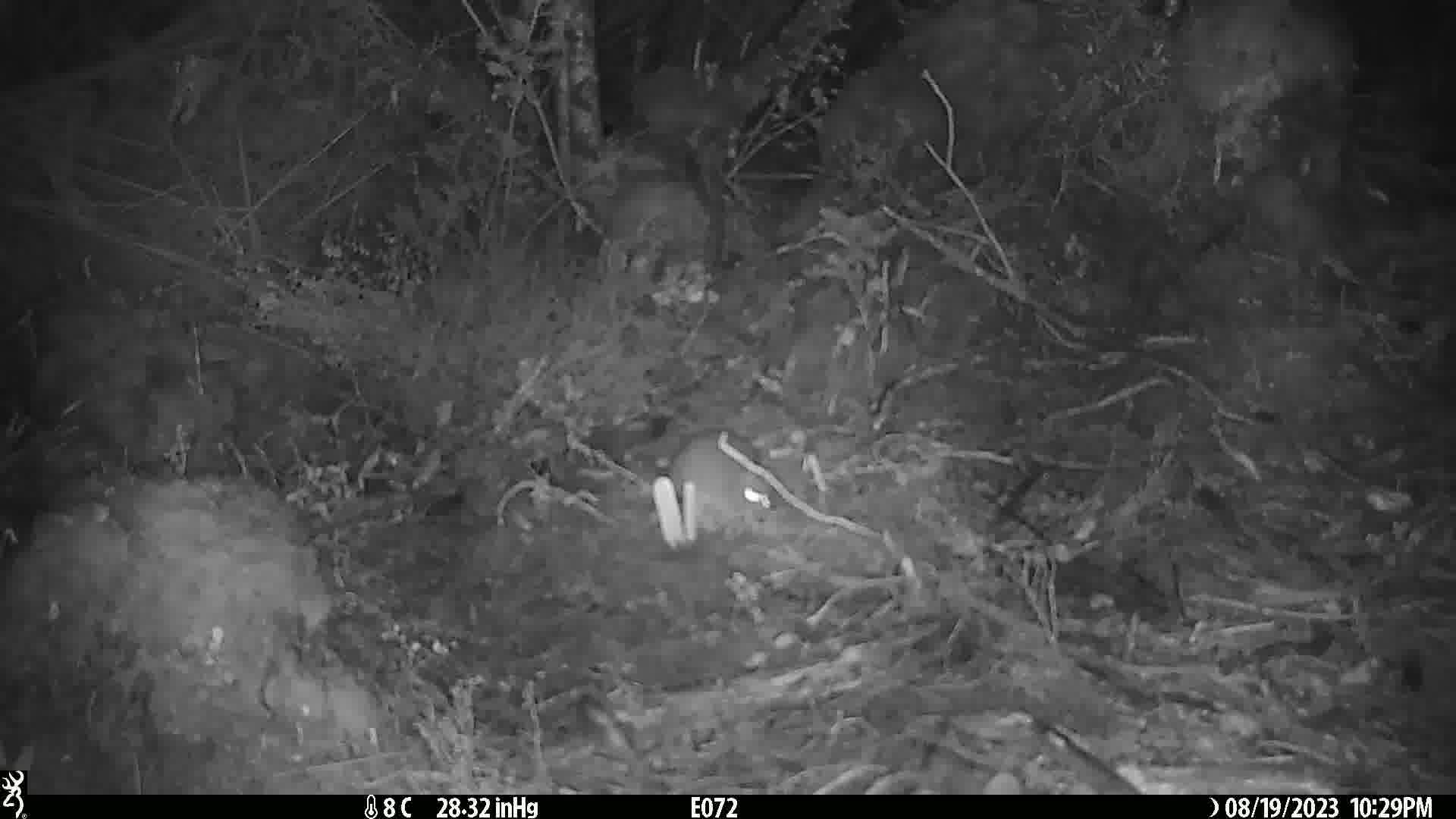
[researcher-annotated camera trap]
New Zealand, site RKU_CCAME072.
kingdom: Animalia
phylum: Chordata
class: Mammalia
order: Rodentia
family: Muridae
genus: Rattus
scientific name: Rattus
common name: rat